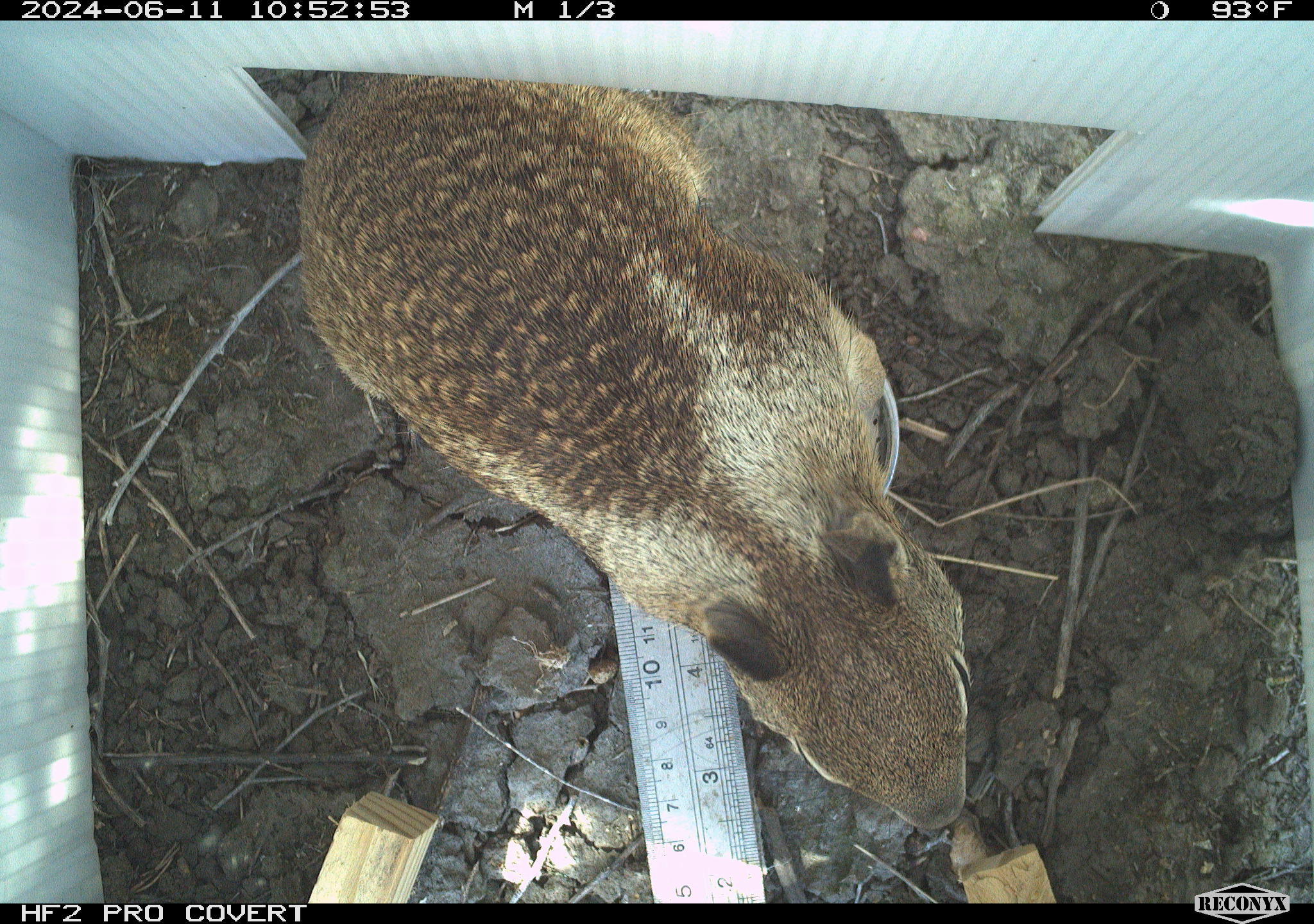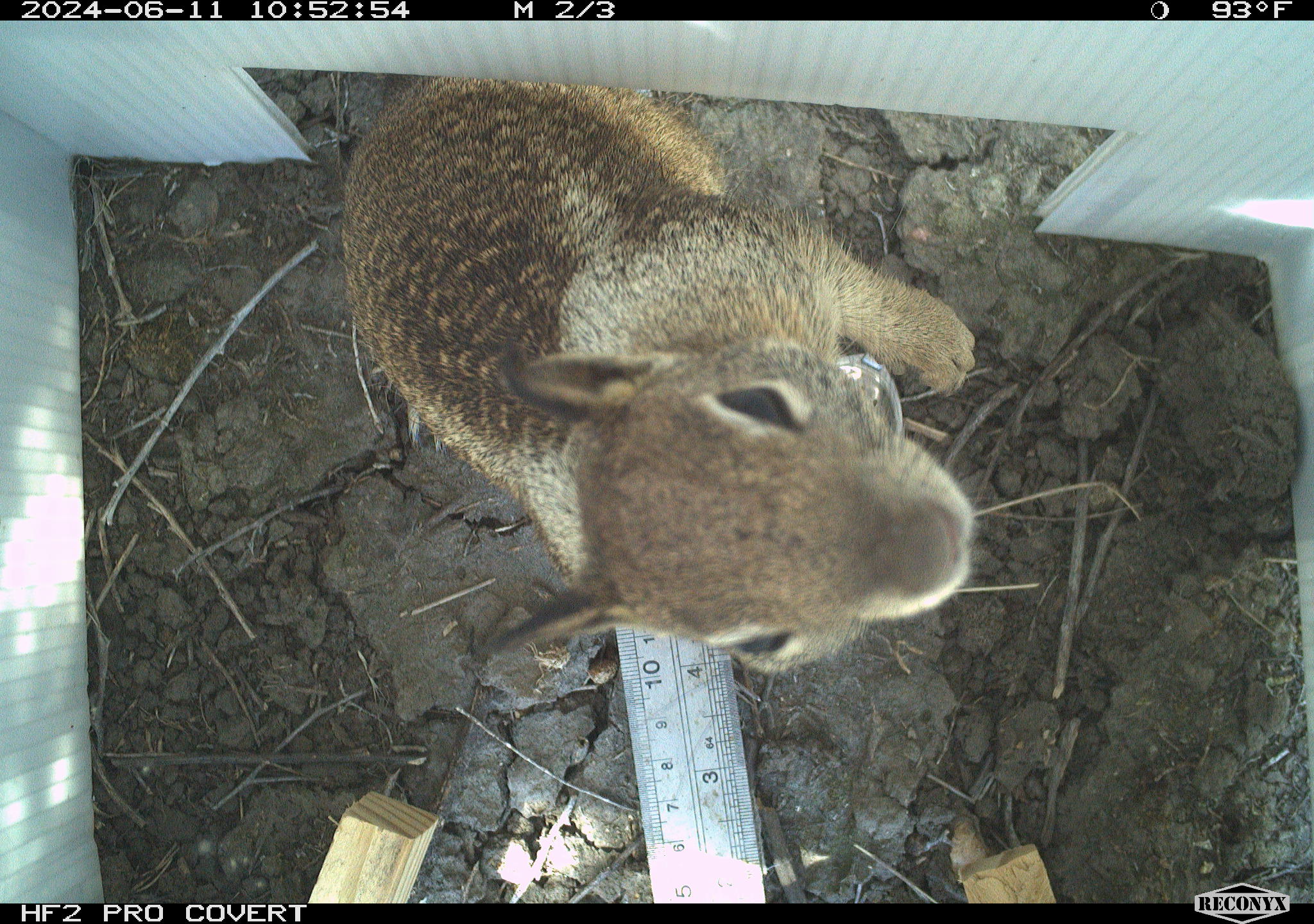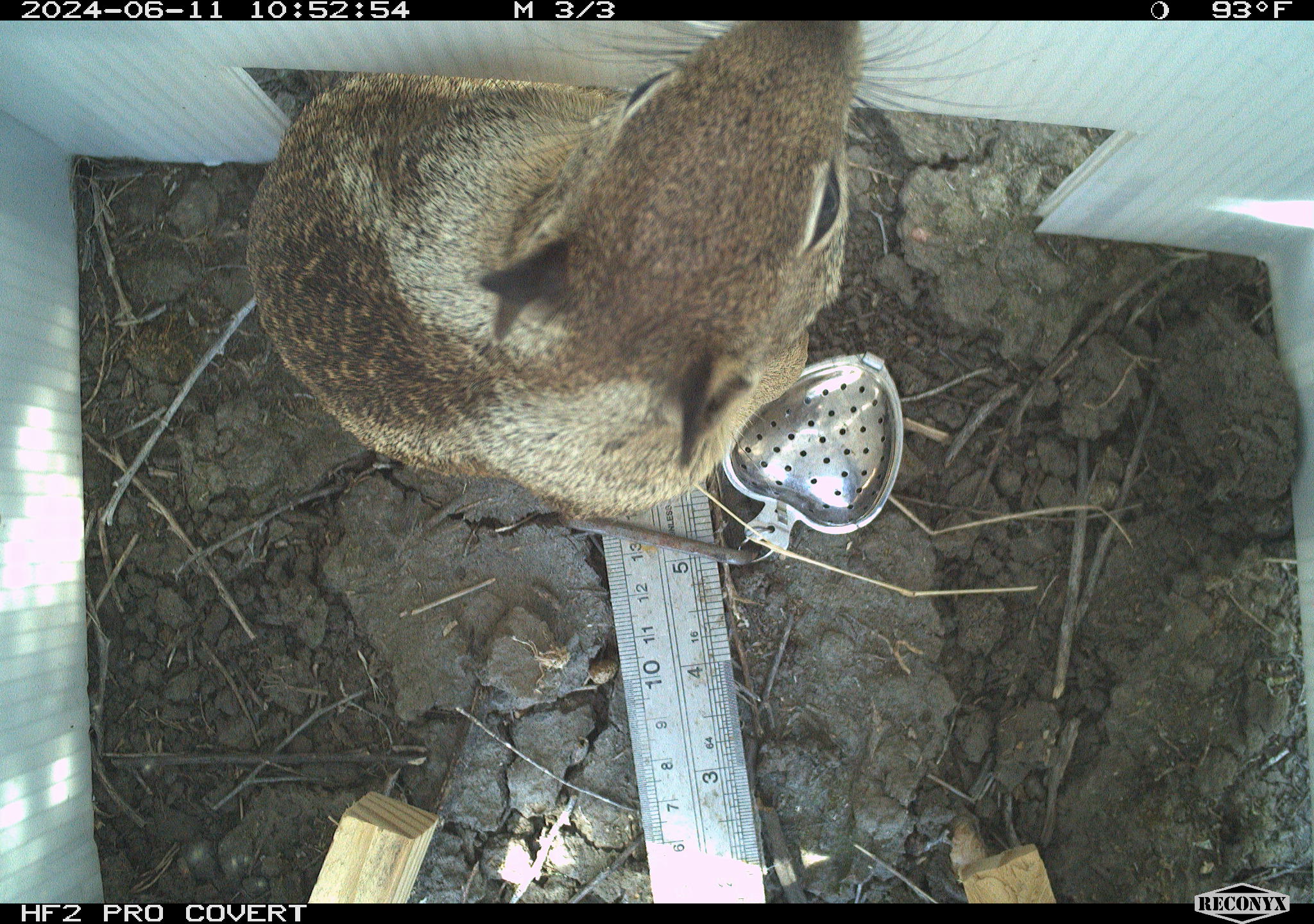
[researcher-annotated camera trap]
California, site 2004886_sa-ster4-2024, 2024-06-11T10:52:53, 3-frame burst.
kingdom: Animalia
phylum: Chordata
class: Mammalia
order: Rodentia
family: Sciuridae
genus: Otospermophilus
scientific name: Otospermophilus beecheyi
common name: california ground squirrel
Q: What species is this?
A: California ground squirrel (Otospermophilus beecheyi).